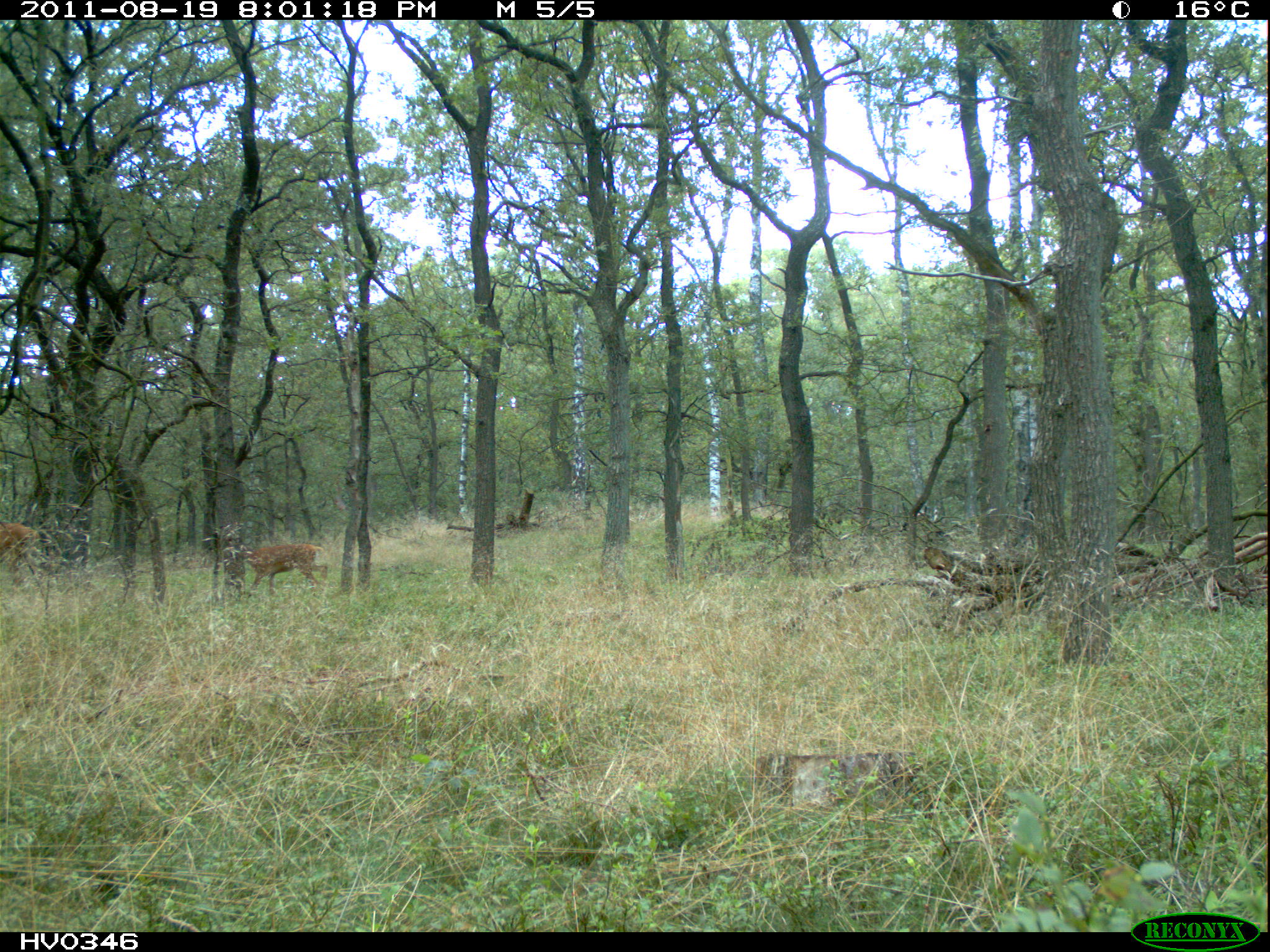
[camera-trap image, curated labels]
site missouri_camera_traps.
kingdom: Animalia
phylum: Chordata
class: Mammalia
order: Artiodactyla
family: Cervidae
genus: Cervus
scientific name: Cervus elaphus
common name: red deer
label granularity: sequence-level